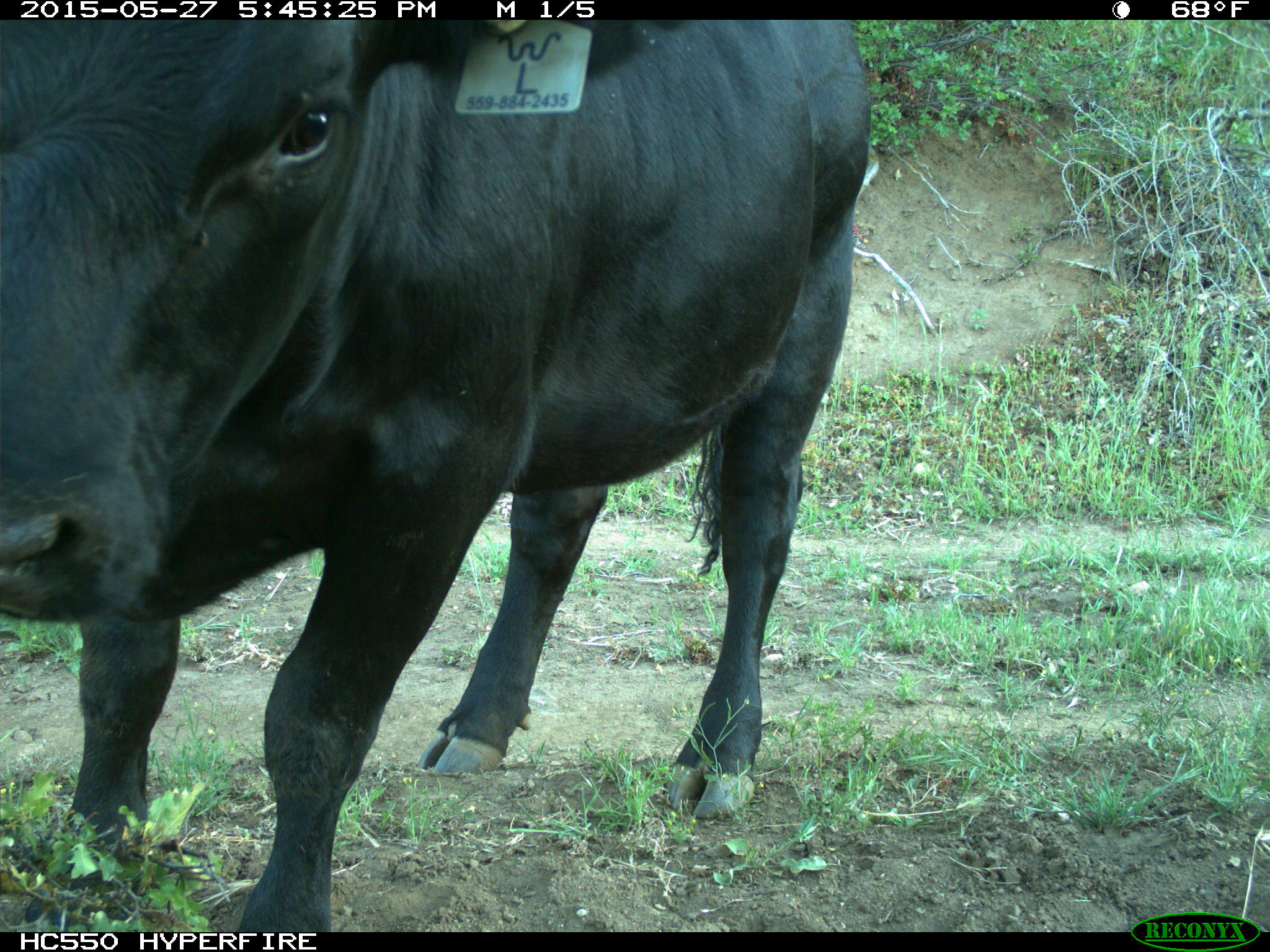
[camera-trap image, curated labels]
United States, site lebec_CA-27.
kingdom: Animalia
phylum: Chordata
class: Mammalia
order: Artiodactyla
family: Bovidae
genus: Bos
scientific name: Bos taurus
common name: domestic cow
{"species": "Bos taurus (domestic cow)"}